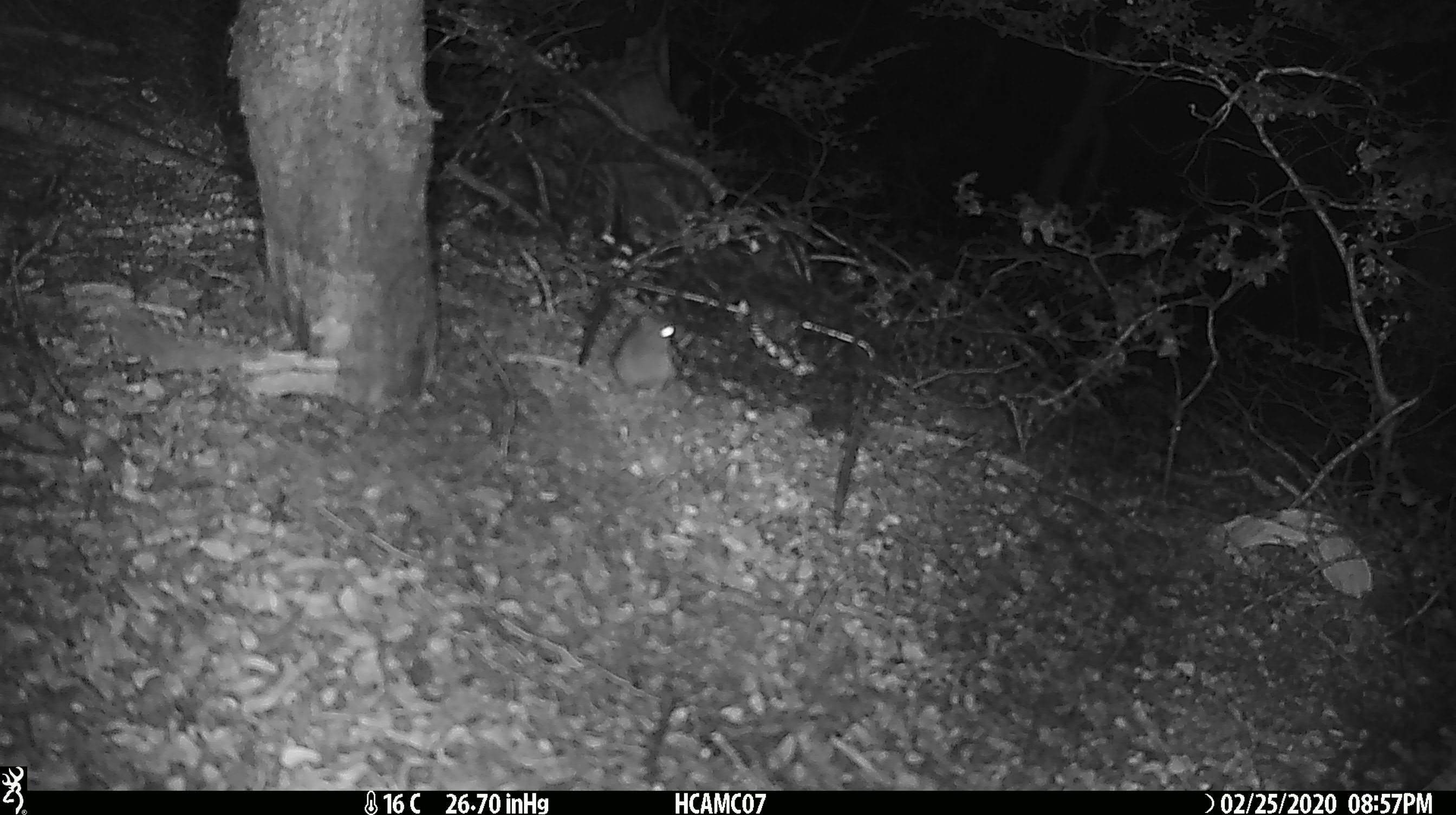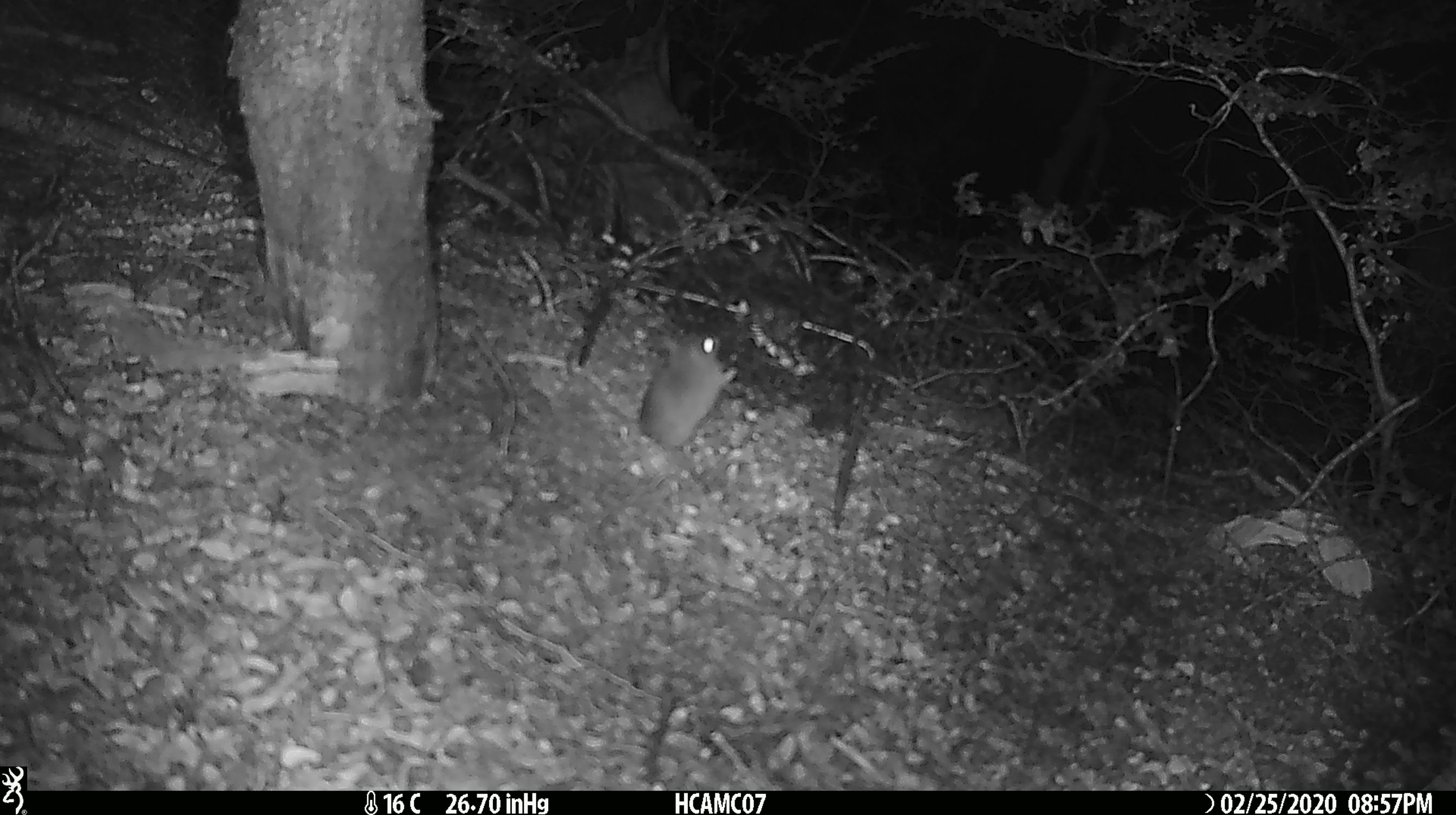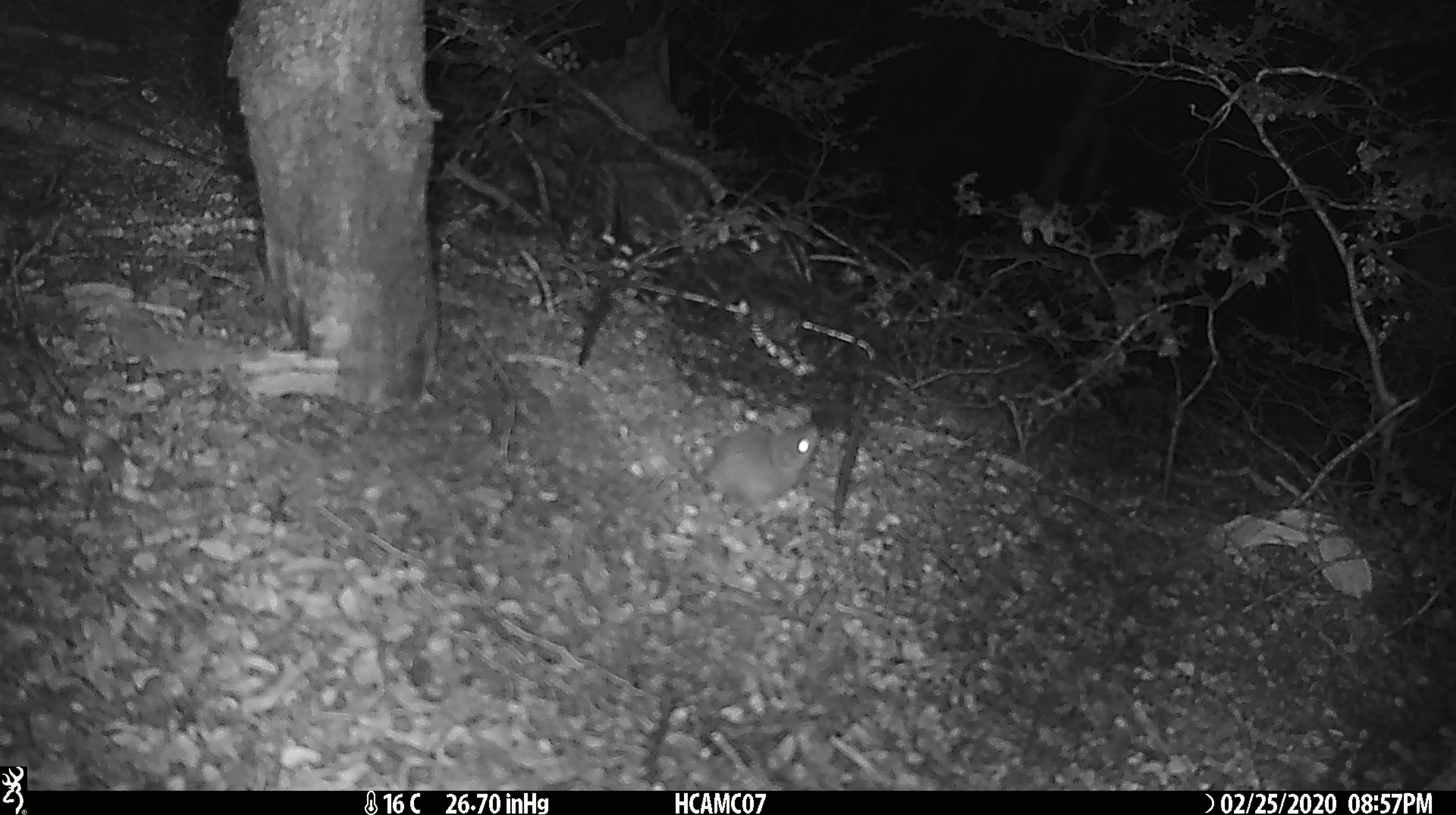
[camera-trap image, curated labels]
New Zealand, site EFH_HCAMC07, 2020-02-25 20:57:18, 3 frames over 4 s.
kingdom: Animalia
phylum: Chordata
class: Mammalia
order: Rodentia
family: Muridae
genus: Mus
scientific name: Mus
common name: mouse